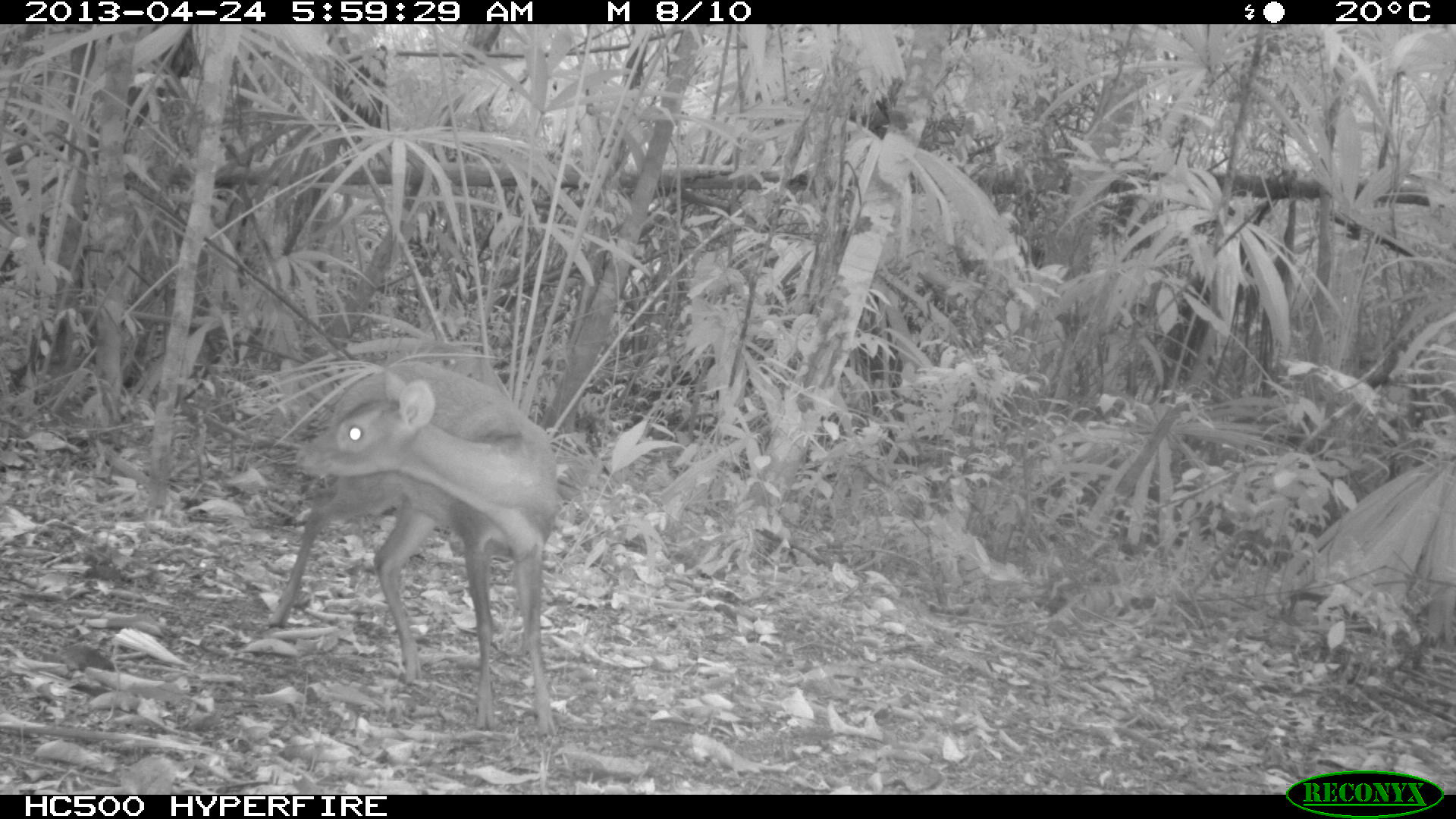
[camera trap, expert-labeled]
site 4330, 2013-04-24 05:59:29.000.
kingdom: Animalia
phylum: Chordata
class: Mammalia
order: Artiodactyla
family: Cervidae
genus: Mazama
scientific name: Mazama temama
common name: central american red brocket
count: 1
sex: female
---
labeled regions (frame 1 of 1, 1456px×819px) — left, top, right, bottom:
mazama temama: 267, 359, 558, 735